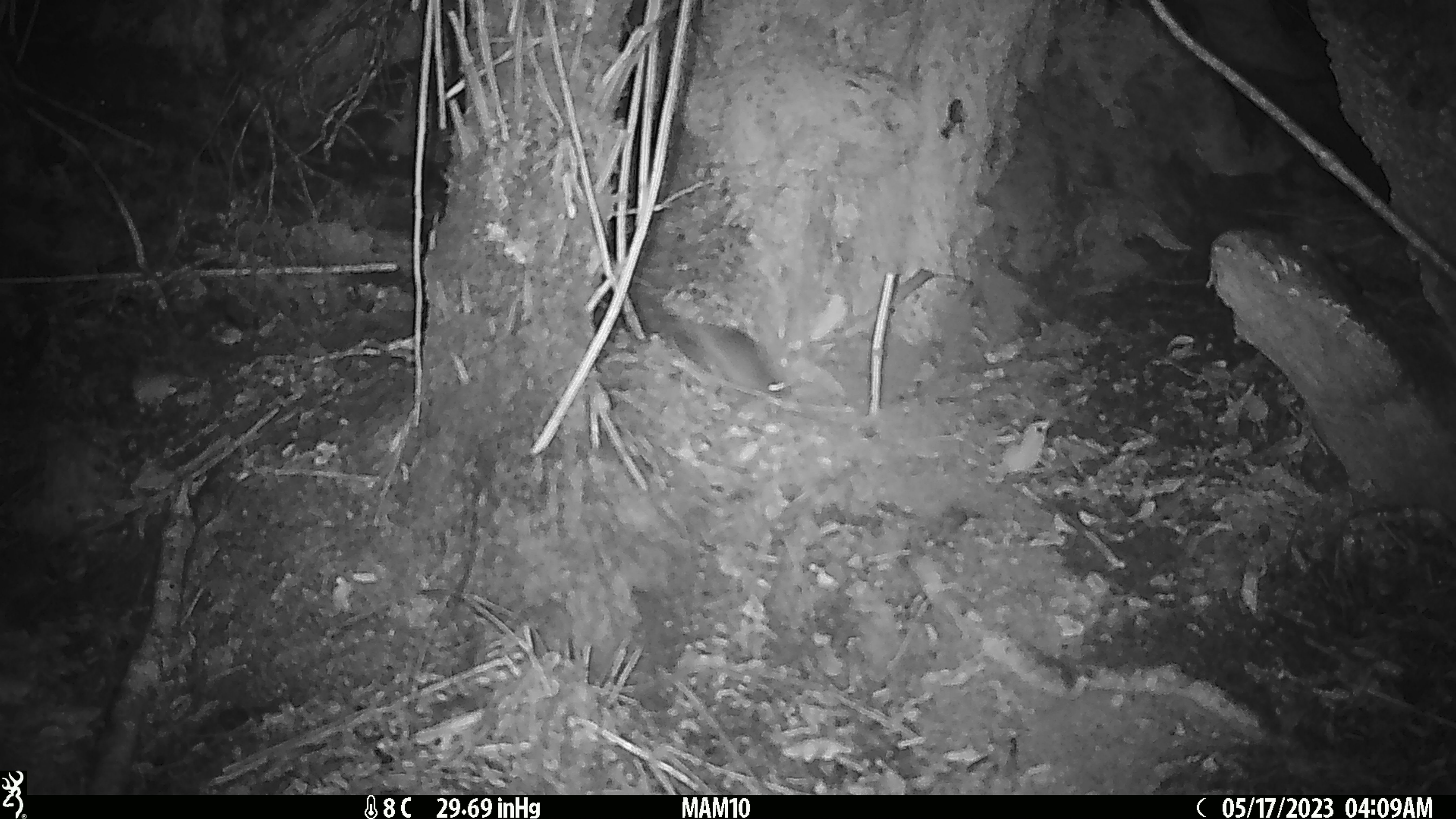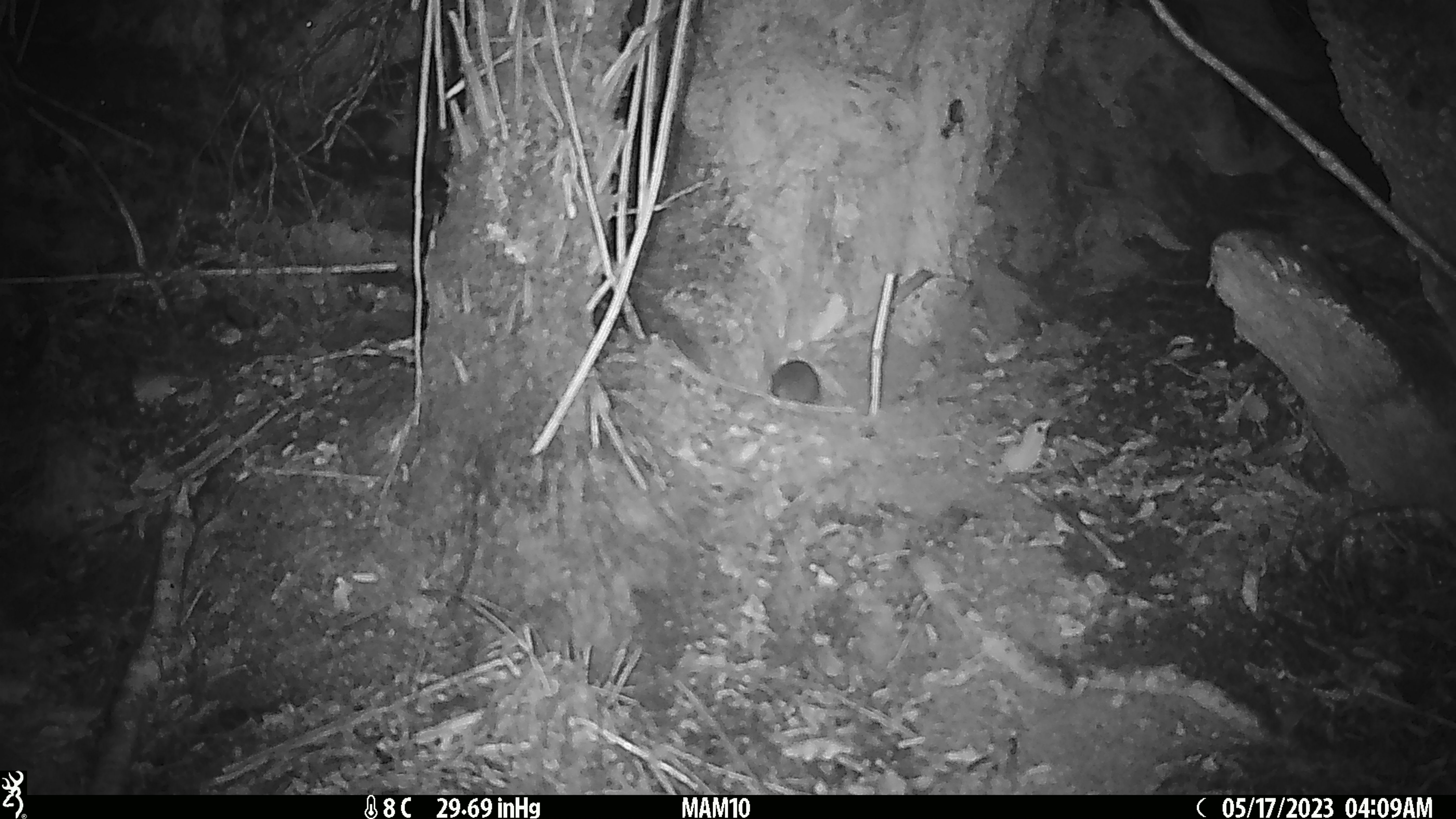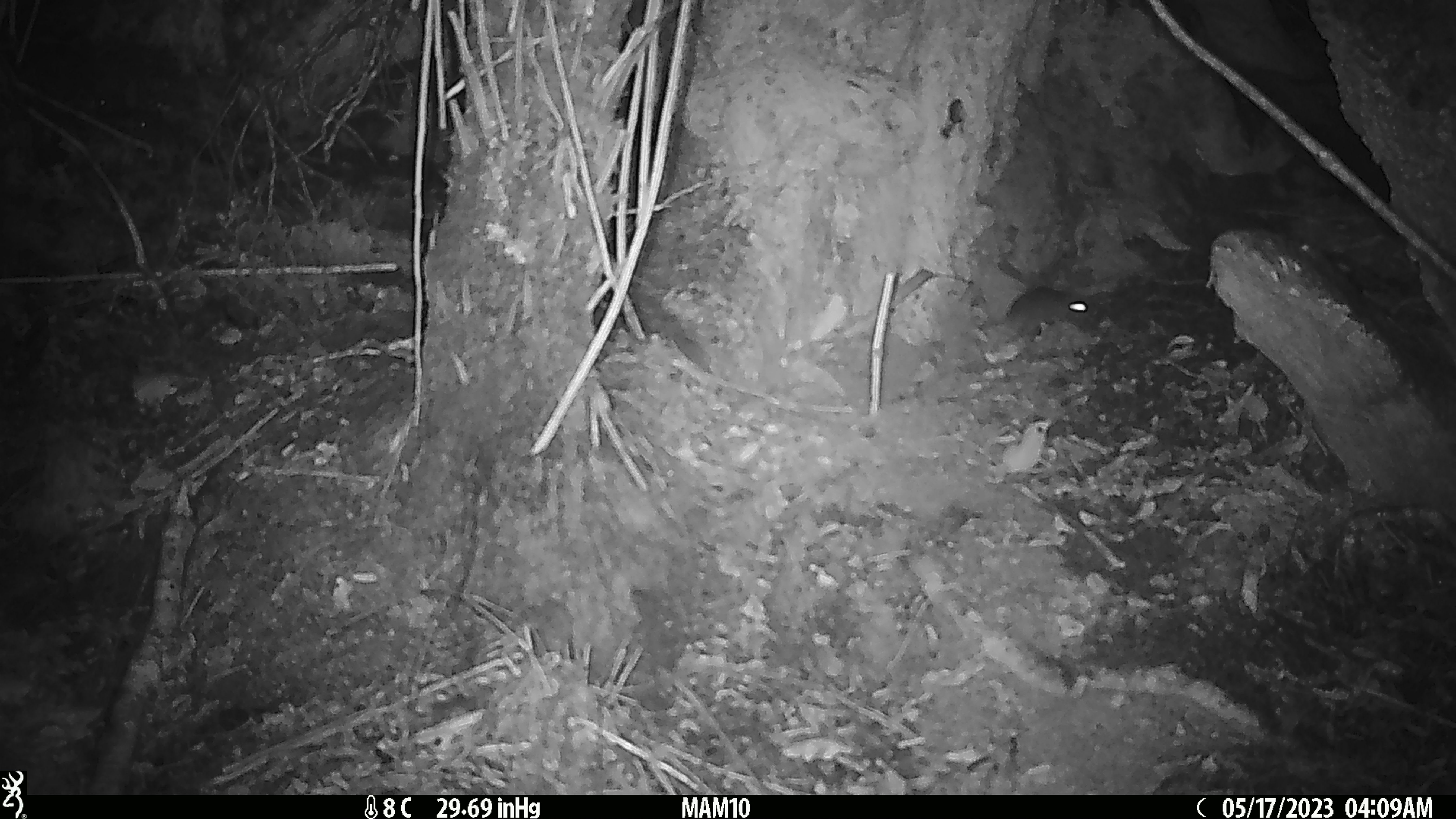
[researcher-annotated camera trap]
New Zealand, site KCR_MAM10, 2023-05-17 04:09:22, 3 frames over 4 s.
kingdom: Animalia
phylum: Chordata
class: Mammalia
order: Rodentia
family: Muridae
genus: Rattus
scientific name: Rattus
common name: rat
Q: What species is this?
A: Rat (Rattus).